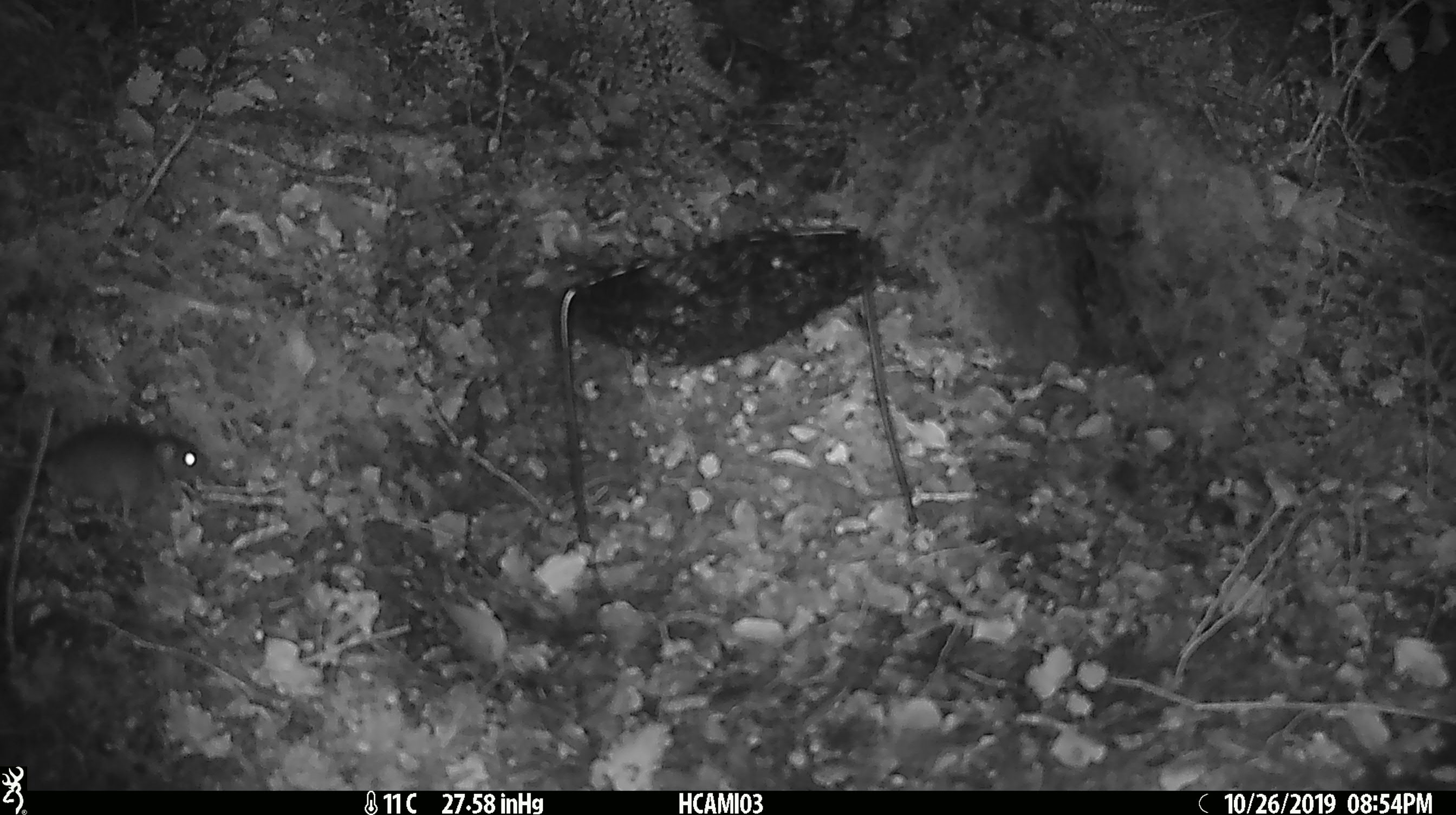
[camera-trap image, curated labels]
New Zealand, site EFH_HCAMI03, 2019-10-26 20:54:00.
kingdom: Animalia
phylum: Chordata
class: Mammalia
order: Rodentia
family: Muridae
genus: Mus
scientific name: Mus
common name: mouse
Mouse (Mus).